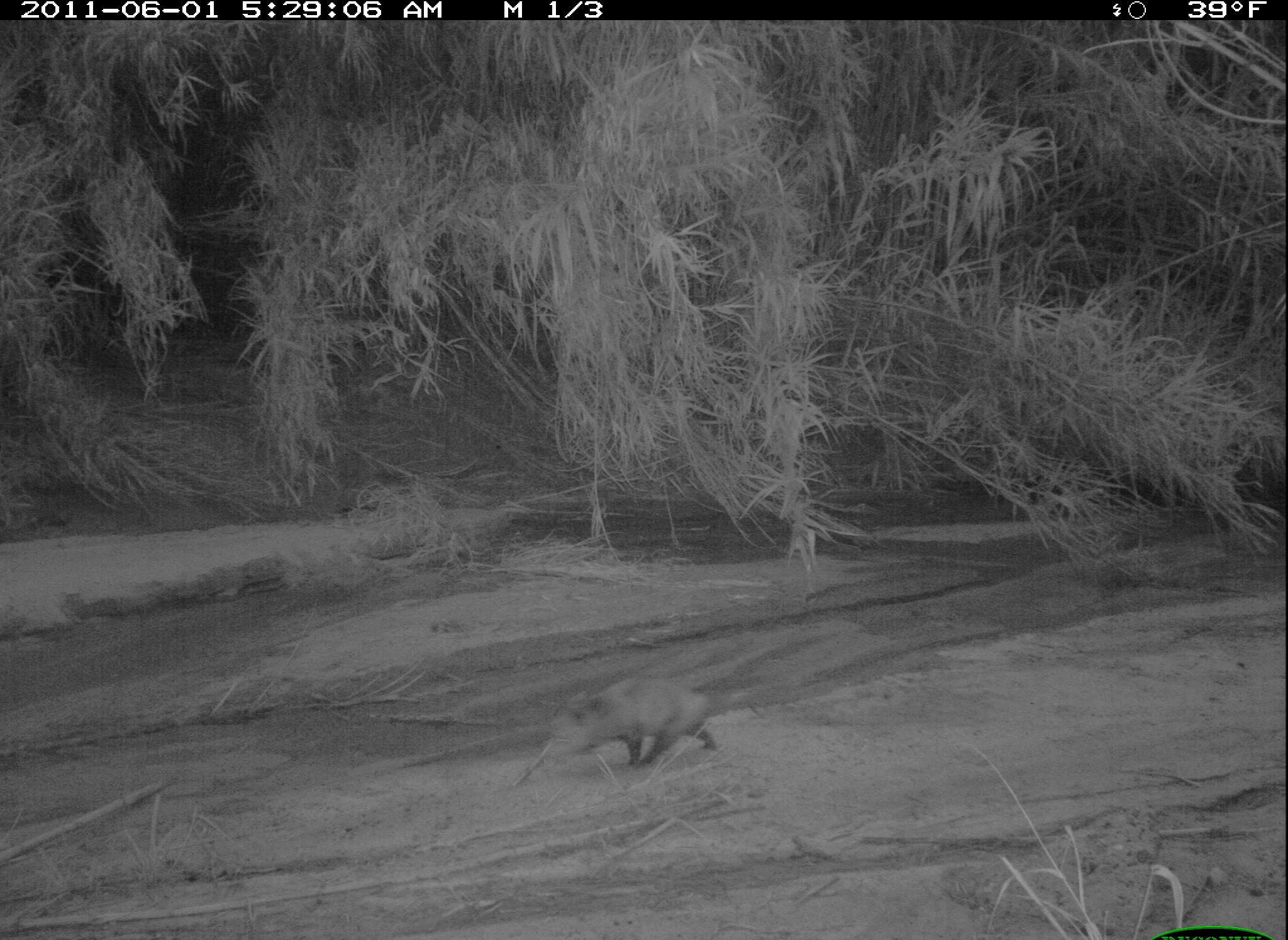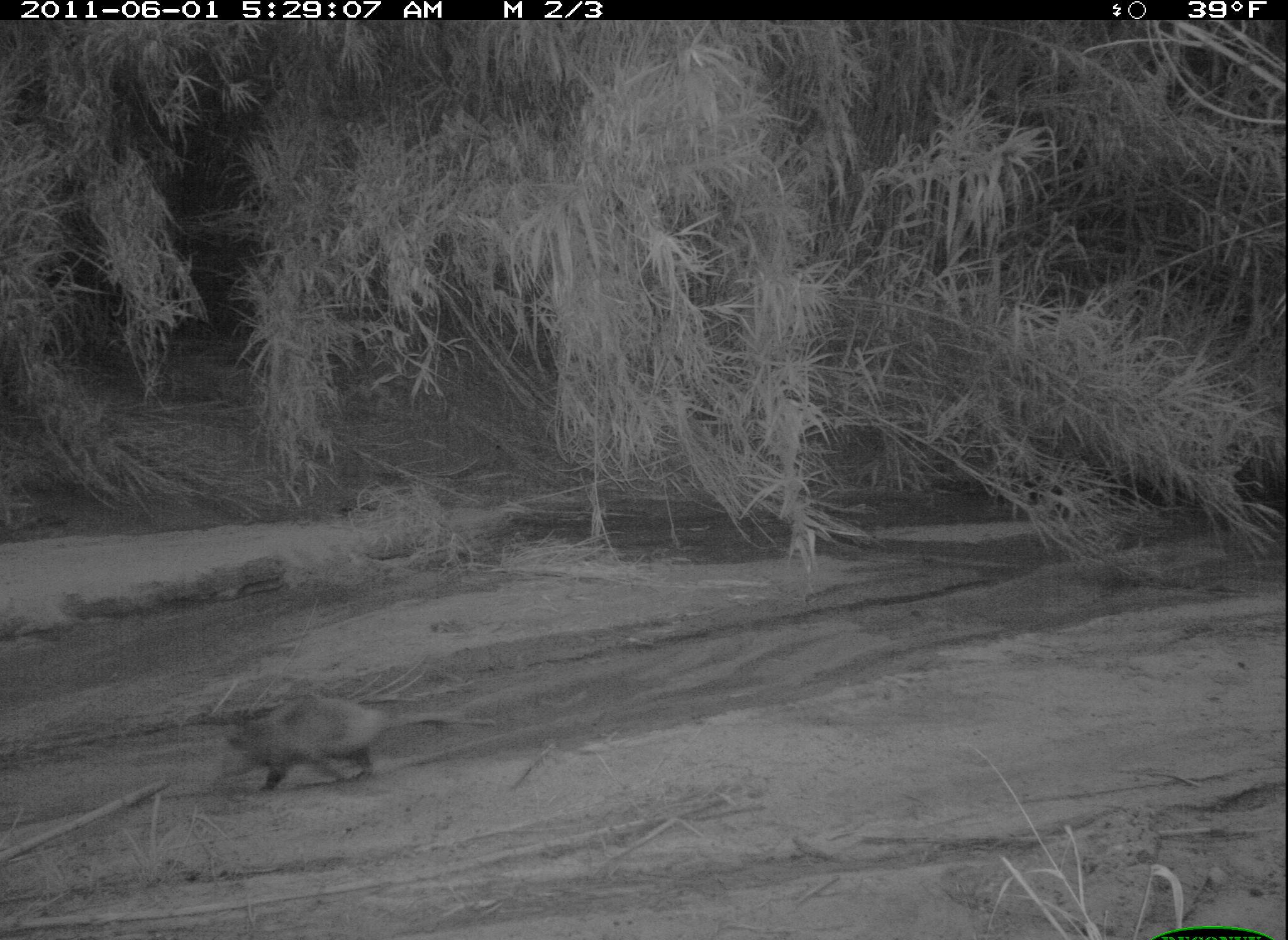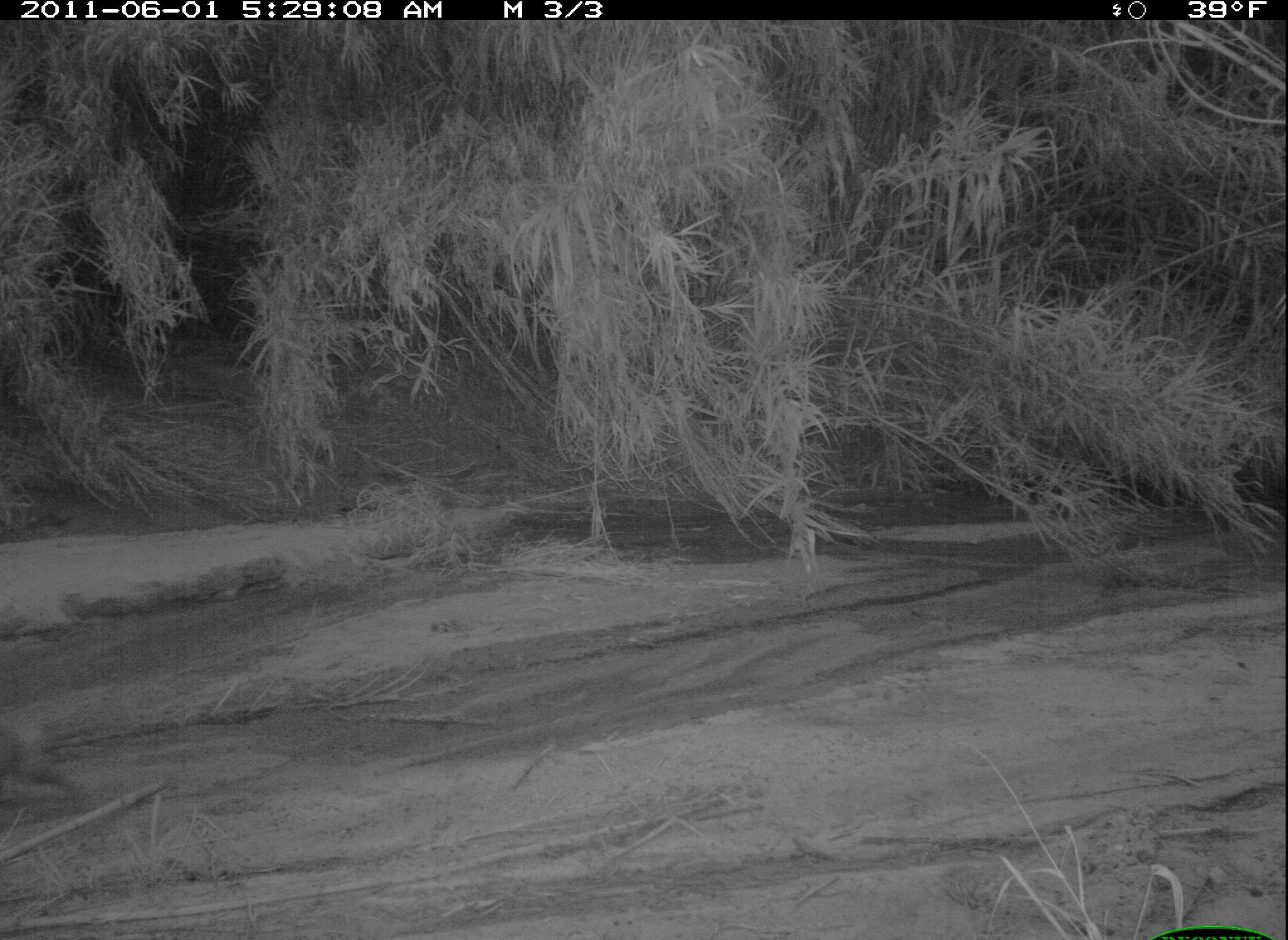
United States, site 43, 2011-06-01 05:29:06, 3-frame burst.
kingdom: Animalia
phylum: Chordata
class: Mammalia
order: Didelphimorphia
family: Didelphidae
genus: Didelphis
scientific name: Didelphis virginiana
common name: virginia opossum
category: opossum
Opossum (virginia opossum) (Didelphis virginiana).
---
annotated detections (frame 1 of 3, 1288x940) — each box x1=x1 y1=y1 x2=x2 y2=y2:
opossum: x1=525 y1=662 x2=715 y2=783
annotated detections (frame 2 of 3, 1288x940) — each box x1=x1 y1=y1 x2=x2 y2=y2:
opossum: x1=211 y1=667 x2=470 y2=807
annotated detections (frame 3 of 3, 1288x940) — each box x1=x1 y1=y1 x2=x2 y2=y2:
opossum: x1=0 y1=691 x2=130 y2=815